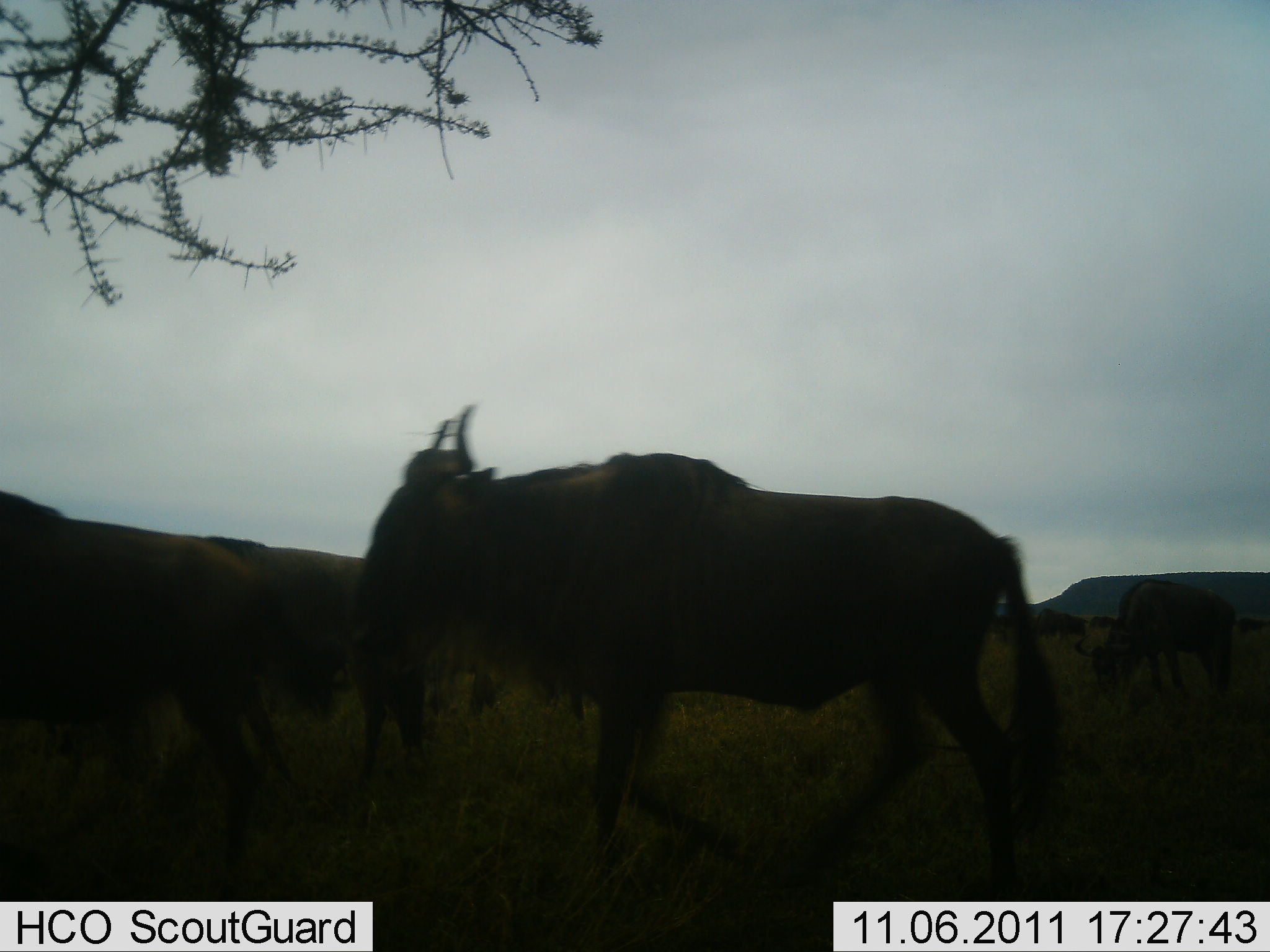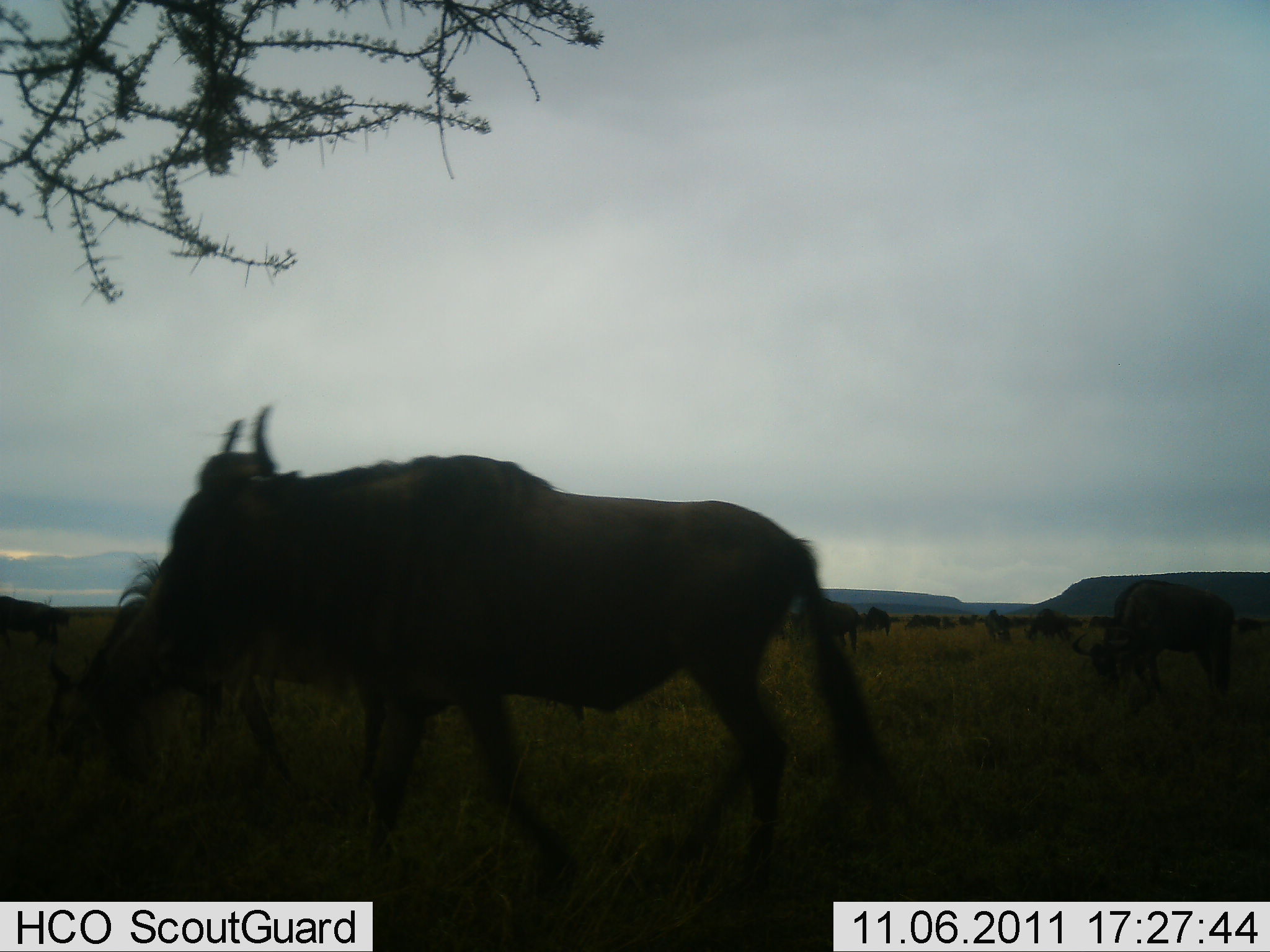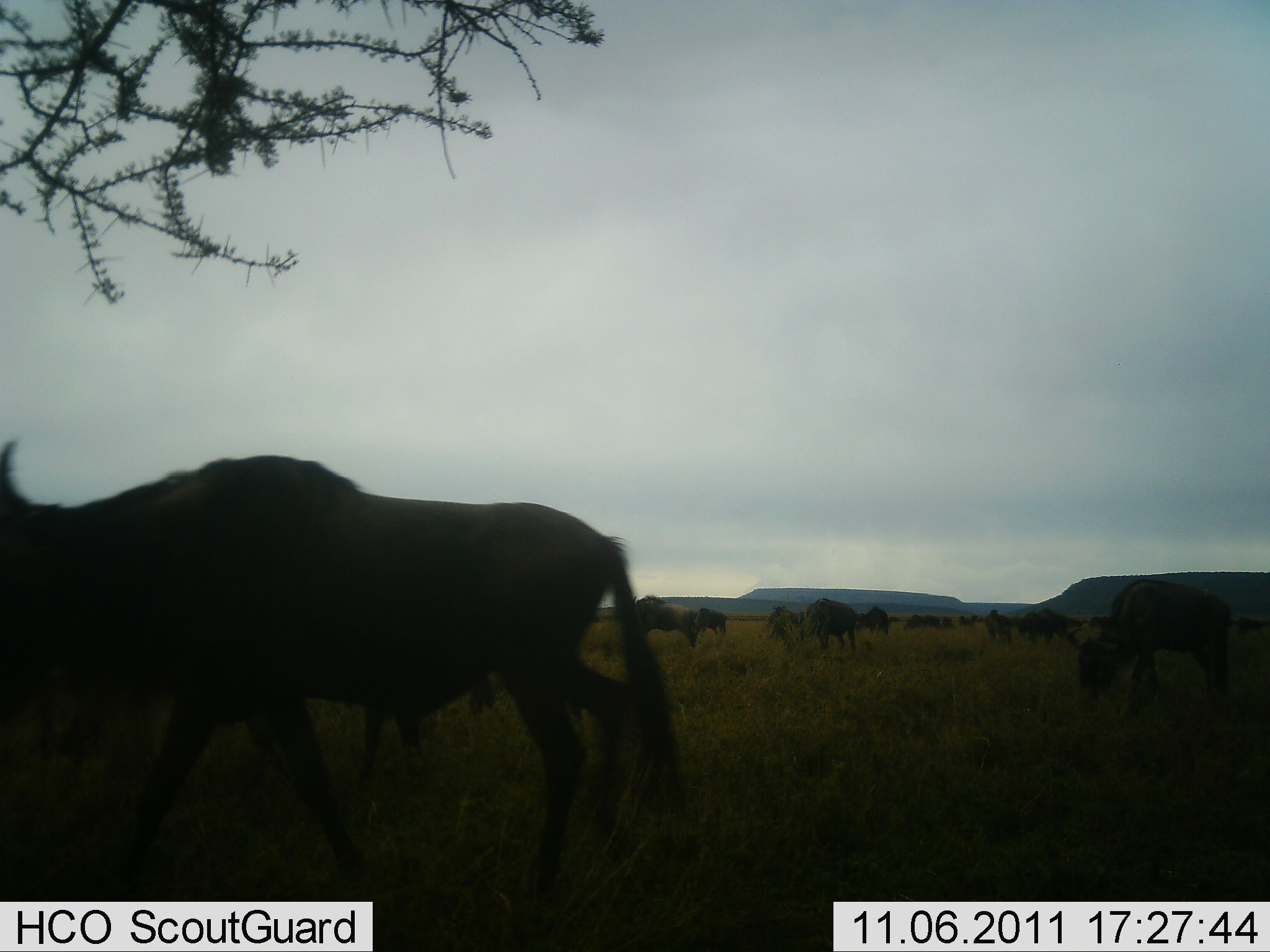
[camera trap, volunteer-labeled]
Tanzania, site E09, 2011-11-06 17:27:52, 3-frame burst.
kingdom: Animalia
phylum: Chordata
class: Mammalia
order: Artiodactyla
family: Bovidae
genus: Connochaetes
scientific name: Connochaetes taurinus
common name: blue wildebeest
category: wildebeest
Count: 11-50.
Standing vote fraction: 50%.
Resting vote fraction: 0%.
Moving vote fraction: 58%.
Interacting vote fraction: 0%.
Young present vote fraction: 0%.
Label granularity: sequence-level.